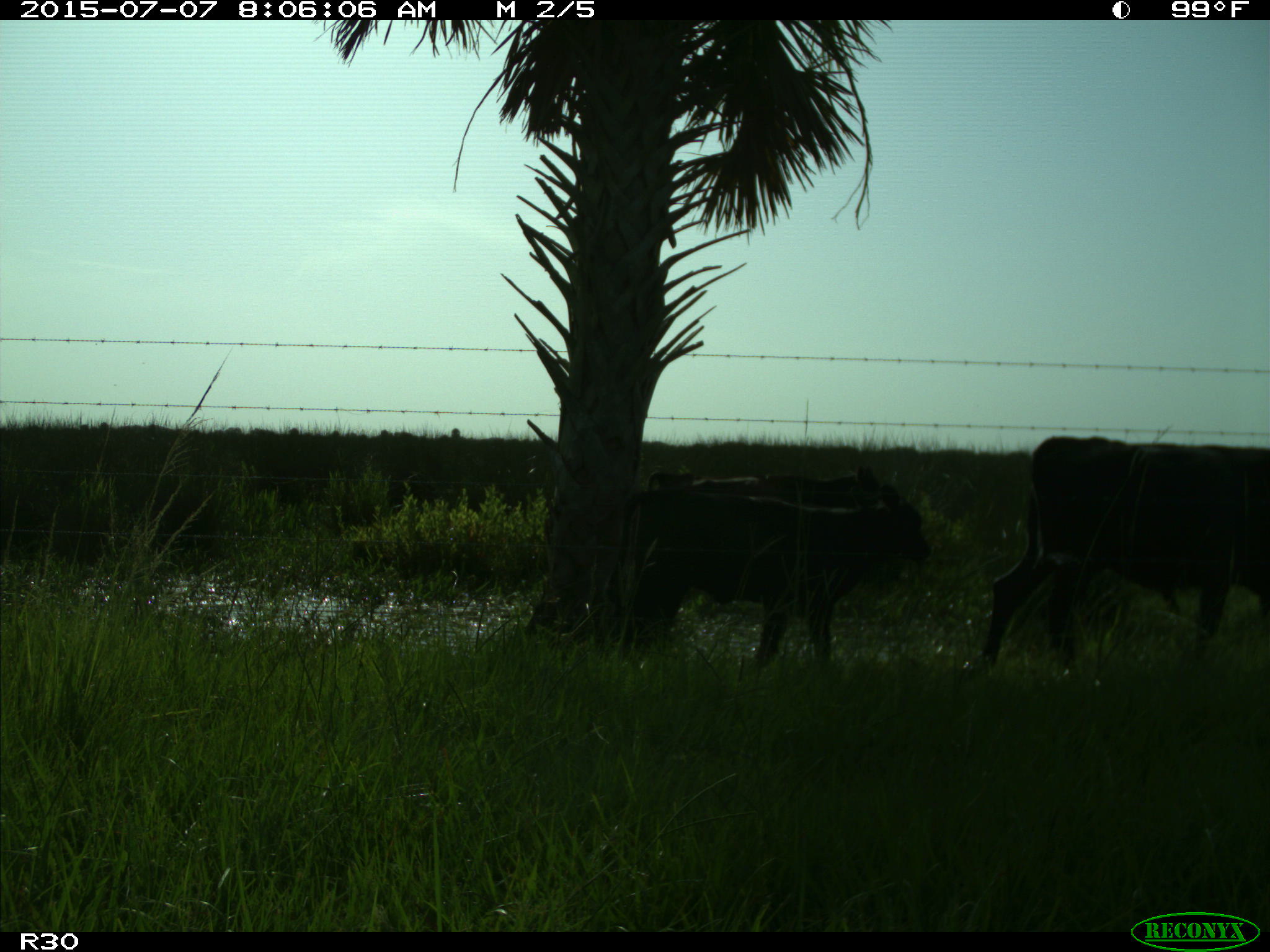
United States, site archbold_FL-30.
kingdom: Animalia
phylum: Chordata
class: Mammalia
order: Artiodactyla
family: Bovidae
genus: Bos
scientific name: Bos taurus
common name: domestic cow